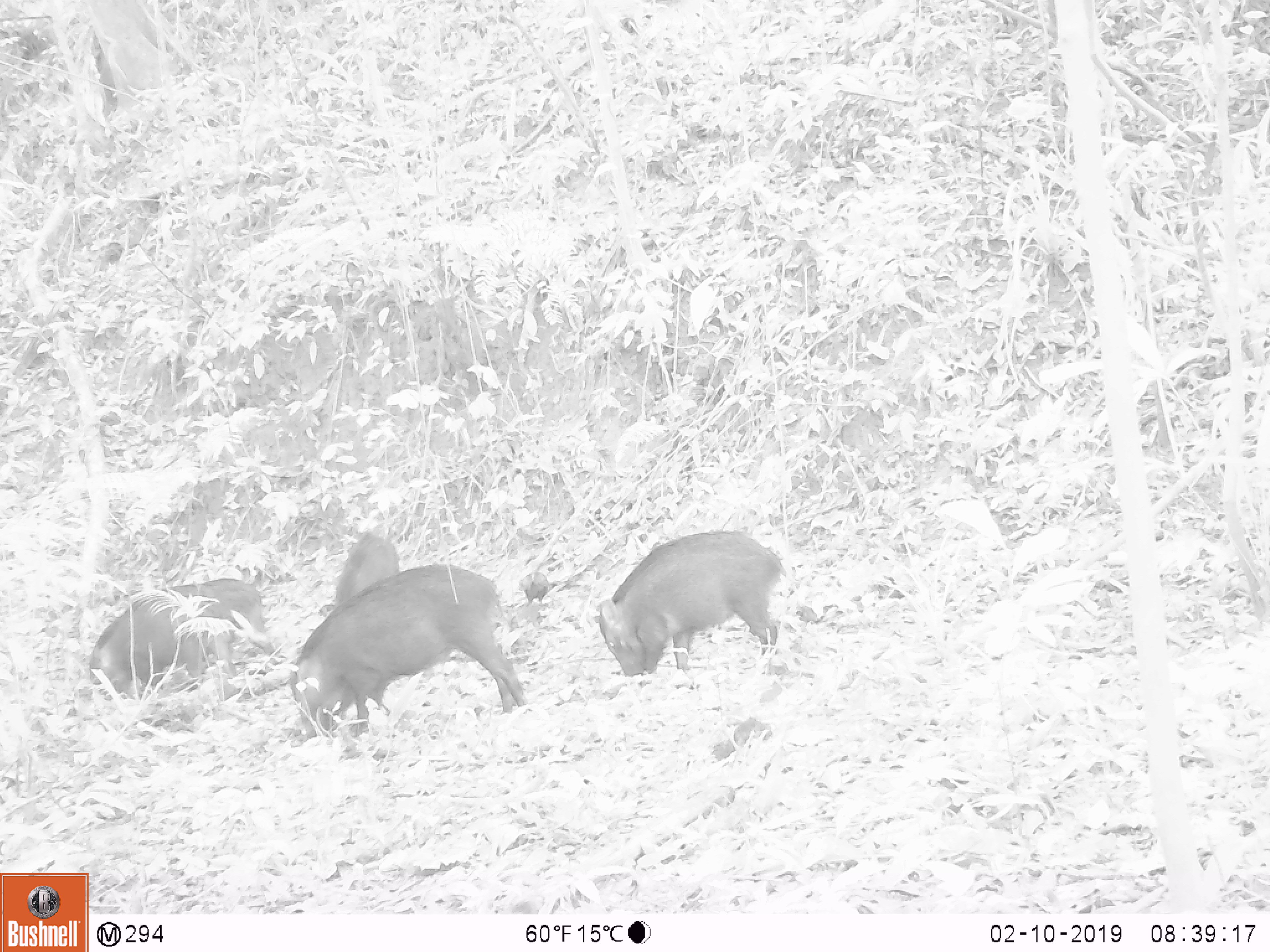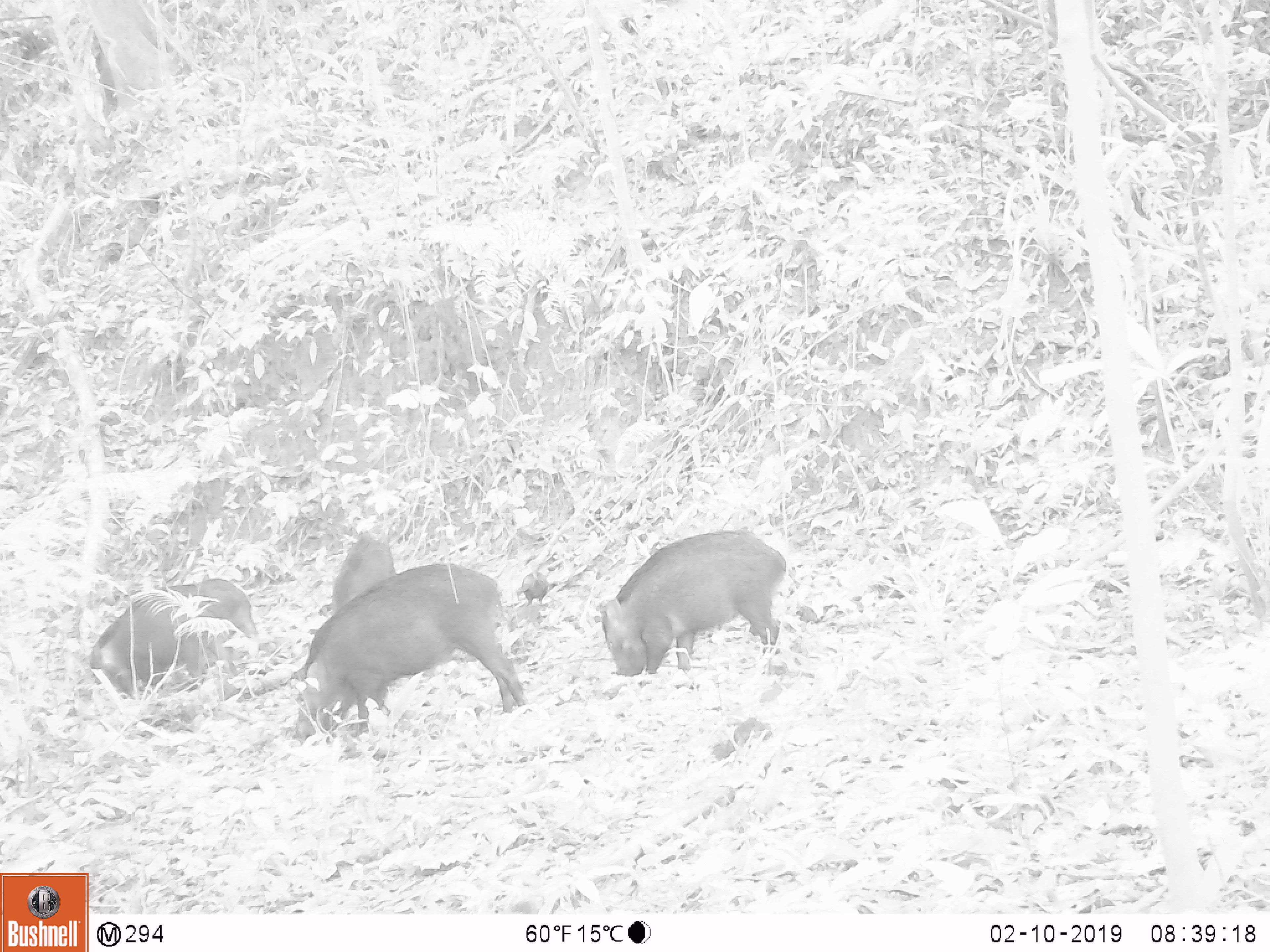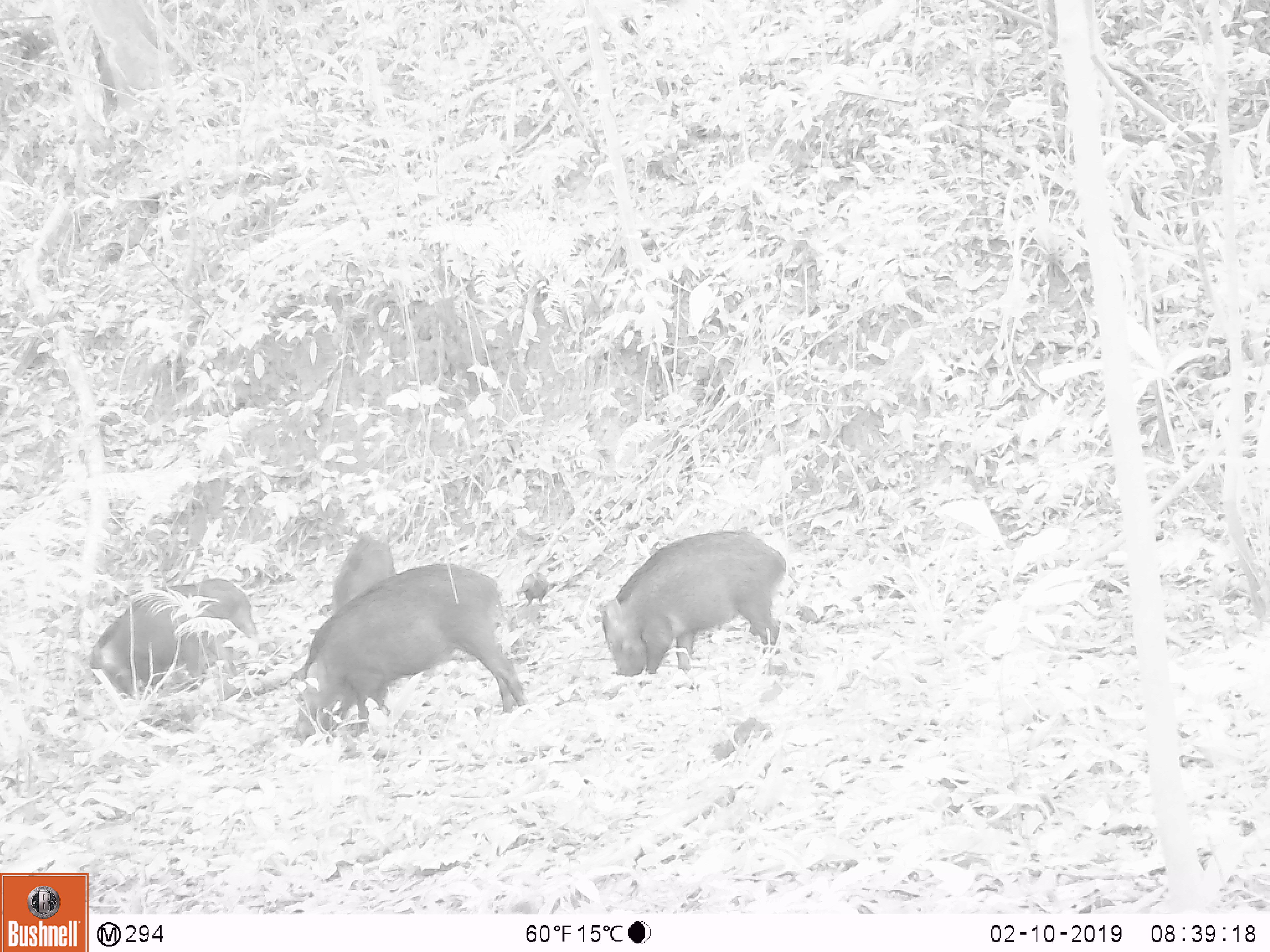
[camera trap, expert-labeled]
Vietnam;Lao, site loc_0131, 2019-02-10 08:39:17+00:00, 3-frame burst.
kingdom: Animalia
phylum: Chordata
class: Mammalia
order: Artiodactyla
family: Suidae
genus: Sus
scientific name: Sus scrofa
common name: eurasian wild pig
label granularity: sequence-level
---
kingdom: Animalia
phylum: Chordata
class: Aves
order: Galliformes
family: Phasianidae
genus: Gallus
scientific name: Gallus gallus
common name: red junglefowl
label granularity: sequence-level